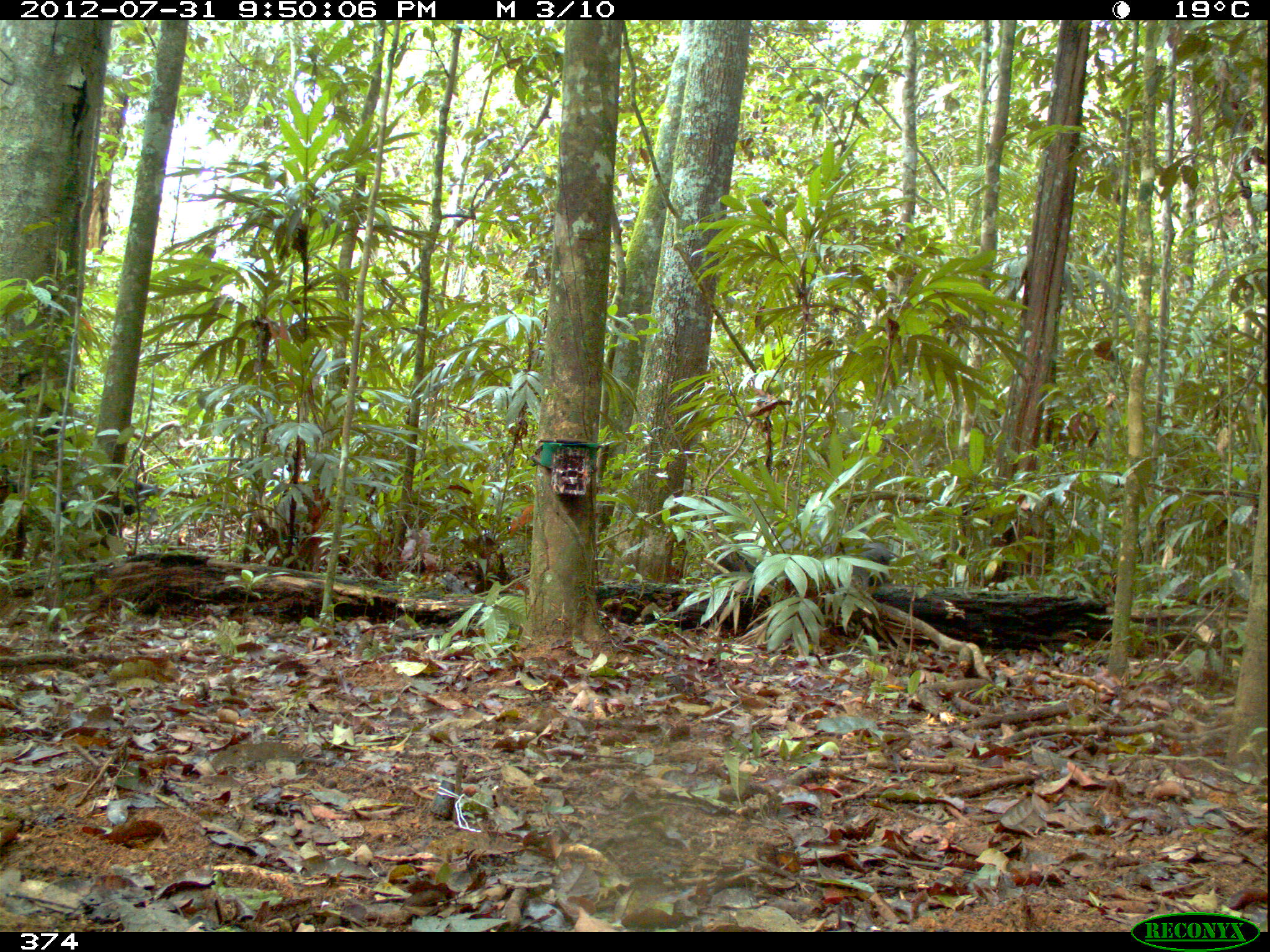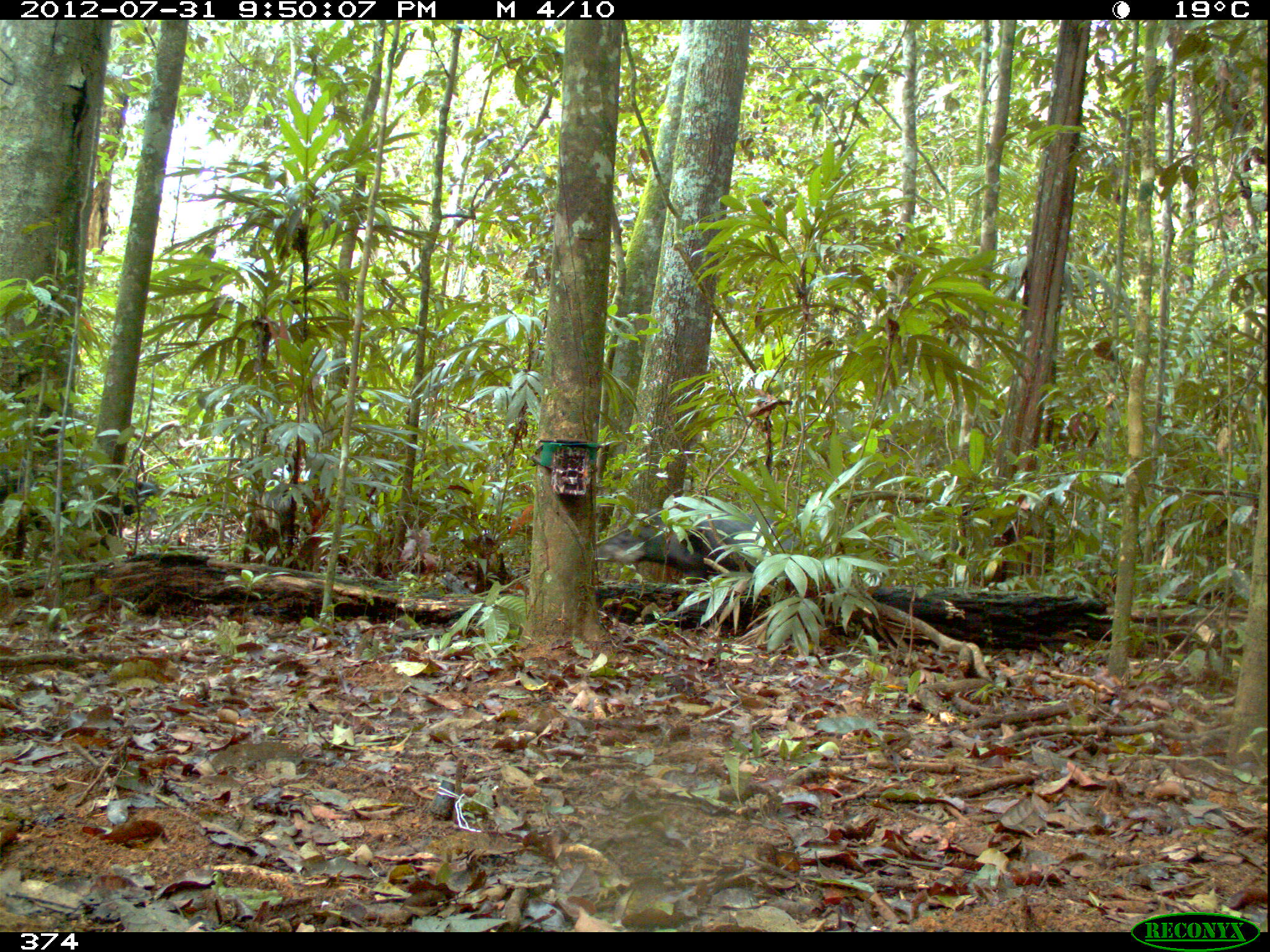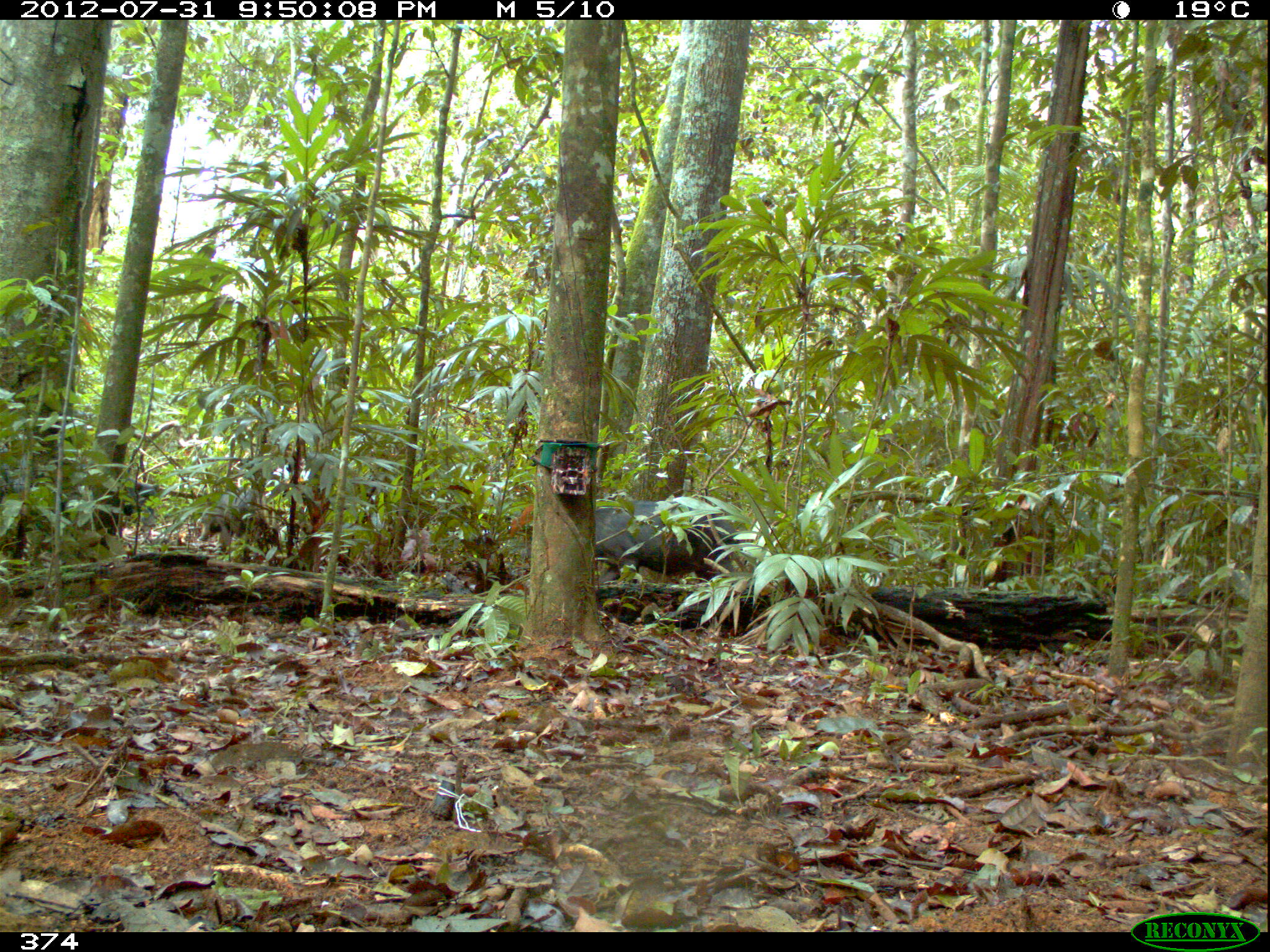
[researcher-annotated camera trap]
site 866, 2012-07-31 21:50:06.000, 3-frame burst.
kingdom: Animalia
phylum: Chordata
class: Mammalia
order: Artiodactyla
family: Tayassuidae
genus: Tayassu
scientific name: Tayassu pecari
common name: white-lipped peccary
Tayassu pecari (white-lipped peccary).